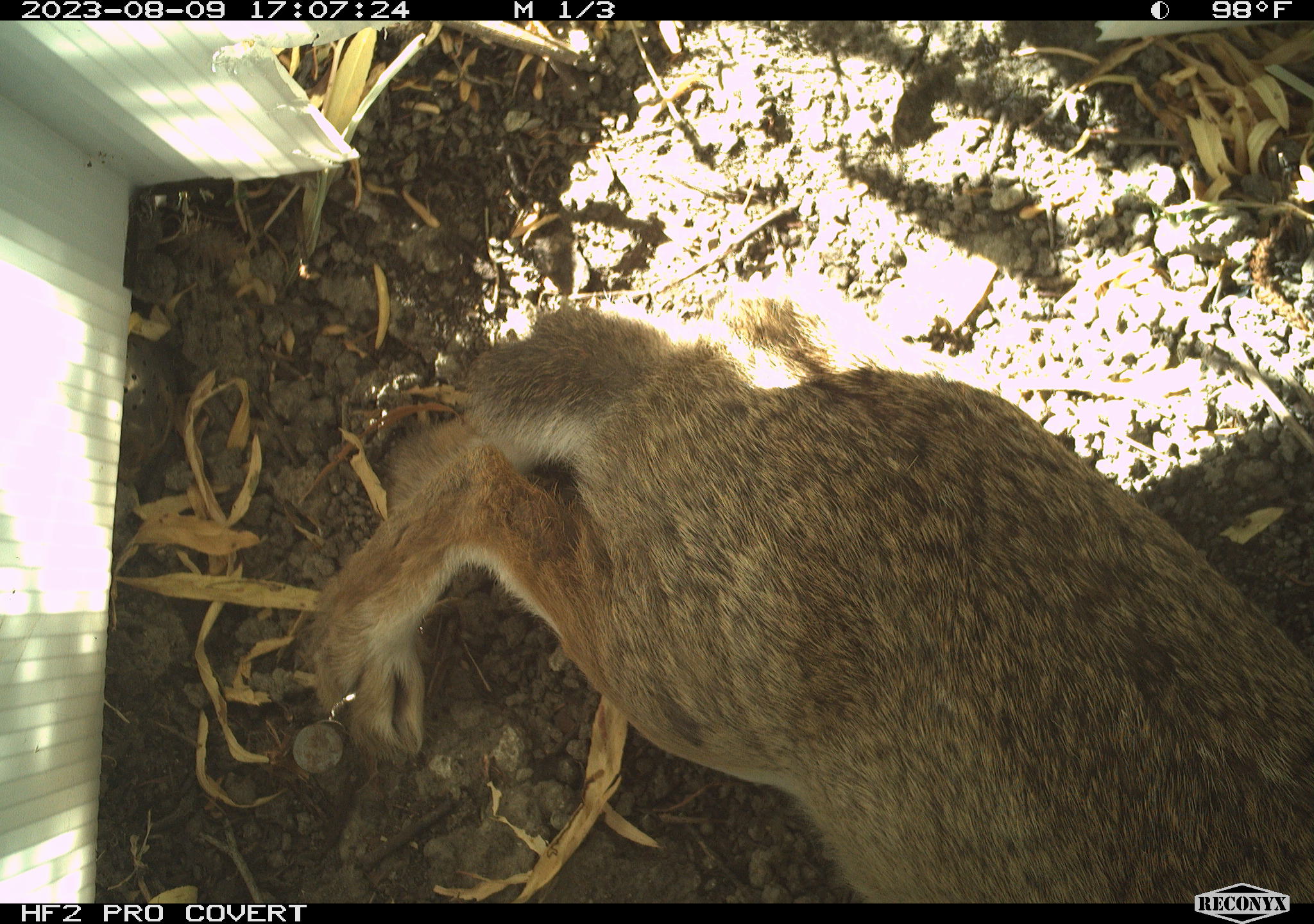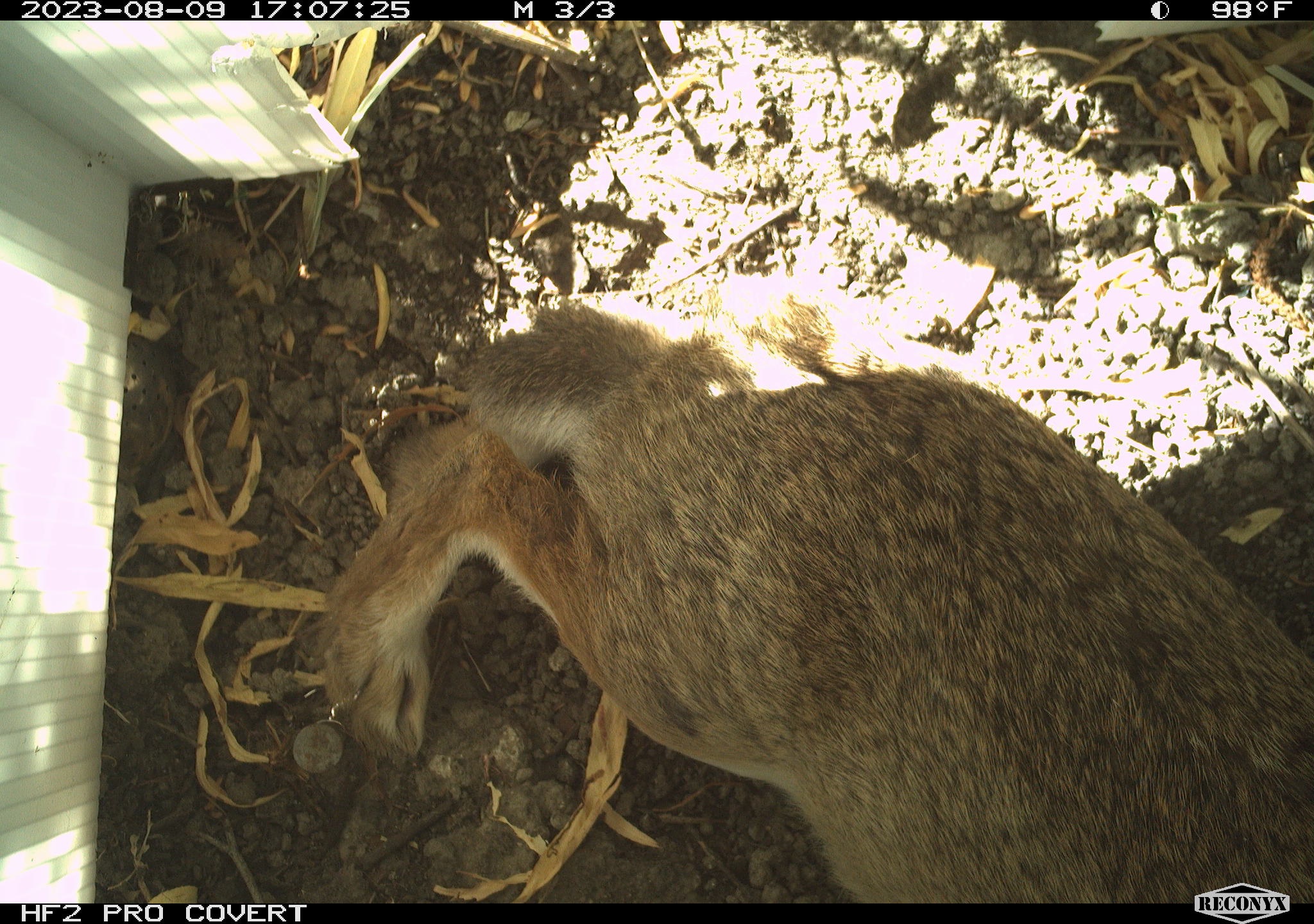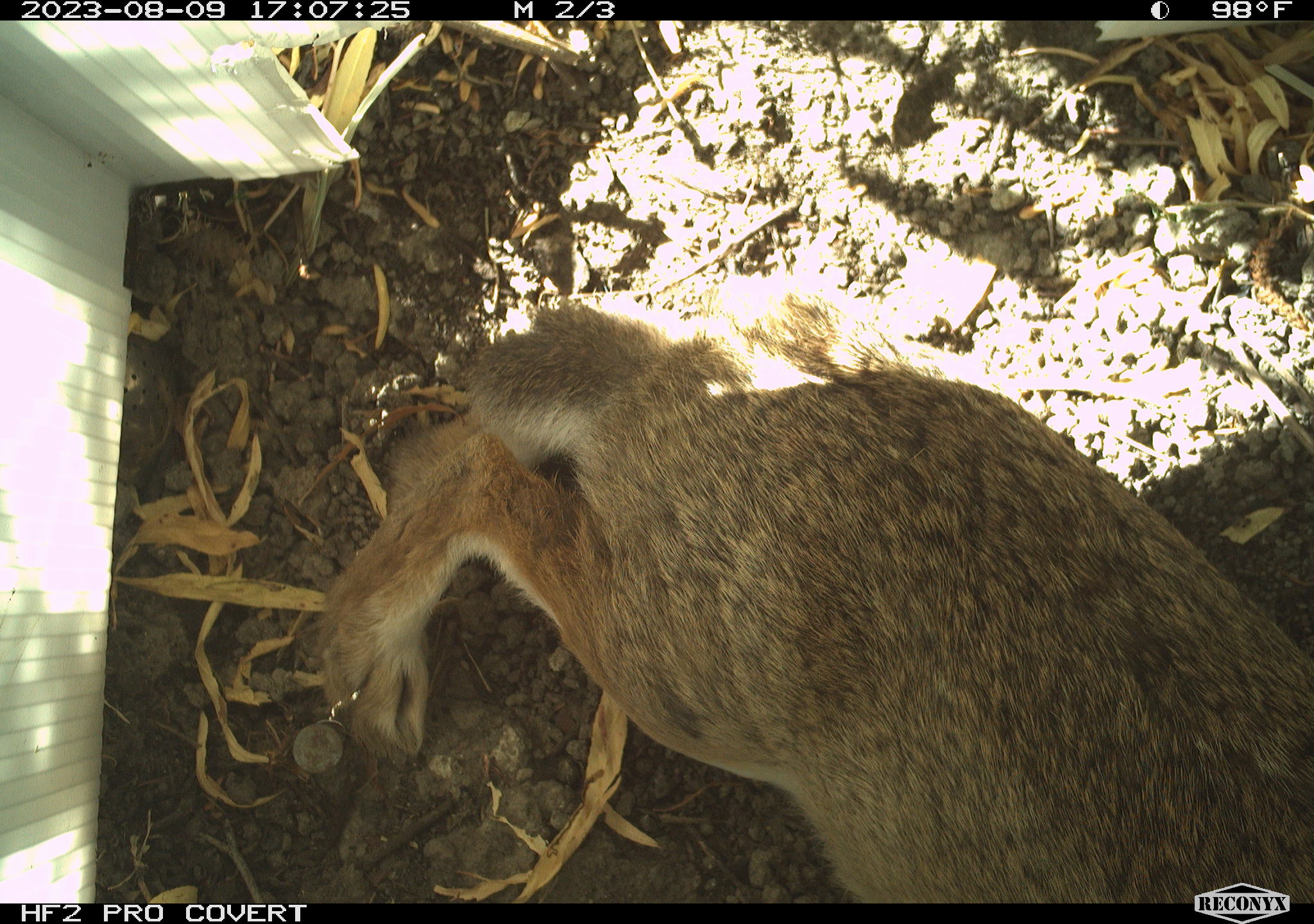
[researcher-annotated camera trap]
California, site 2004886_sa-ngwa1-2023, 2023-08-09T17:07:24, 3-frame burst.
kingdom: Animalia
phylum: Chordata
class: Mammalia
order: Lagomorpha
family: Leporidae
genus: Sylvilagus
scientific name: Sylvilagus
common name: cottontail rabbits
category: sylvilagus species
Sylvilagus species (cottontail rabbits) (Sylvilagus).